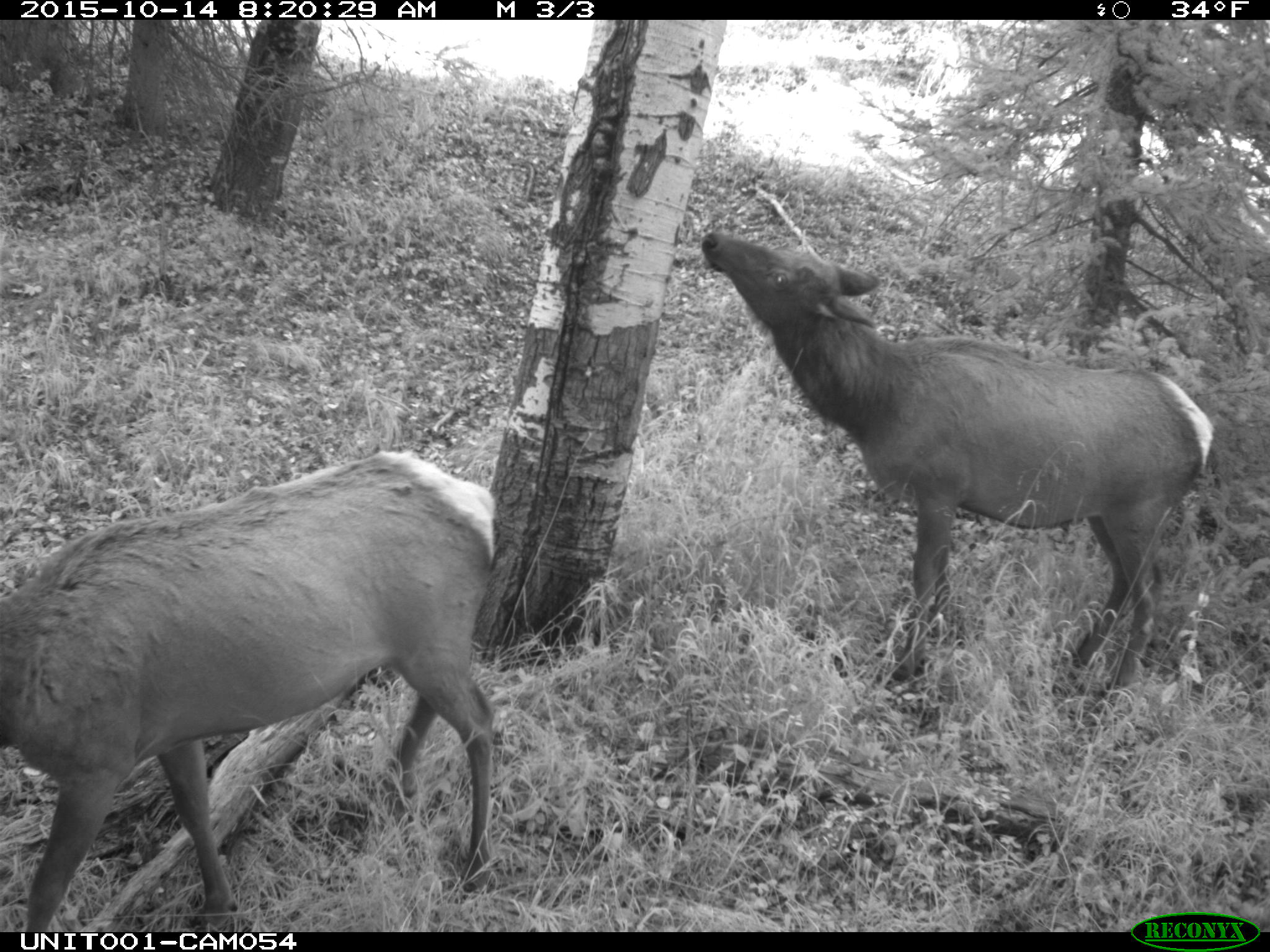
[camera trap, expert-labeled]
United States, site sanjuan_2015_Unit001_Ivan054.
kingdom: Animalia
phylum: Chordata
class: Mammalia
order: Artiodactyla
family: Cervidae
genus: Cervus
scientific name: Cervus elaphus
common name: red deer